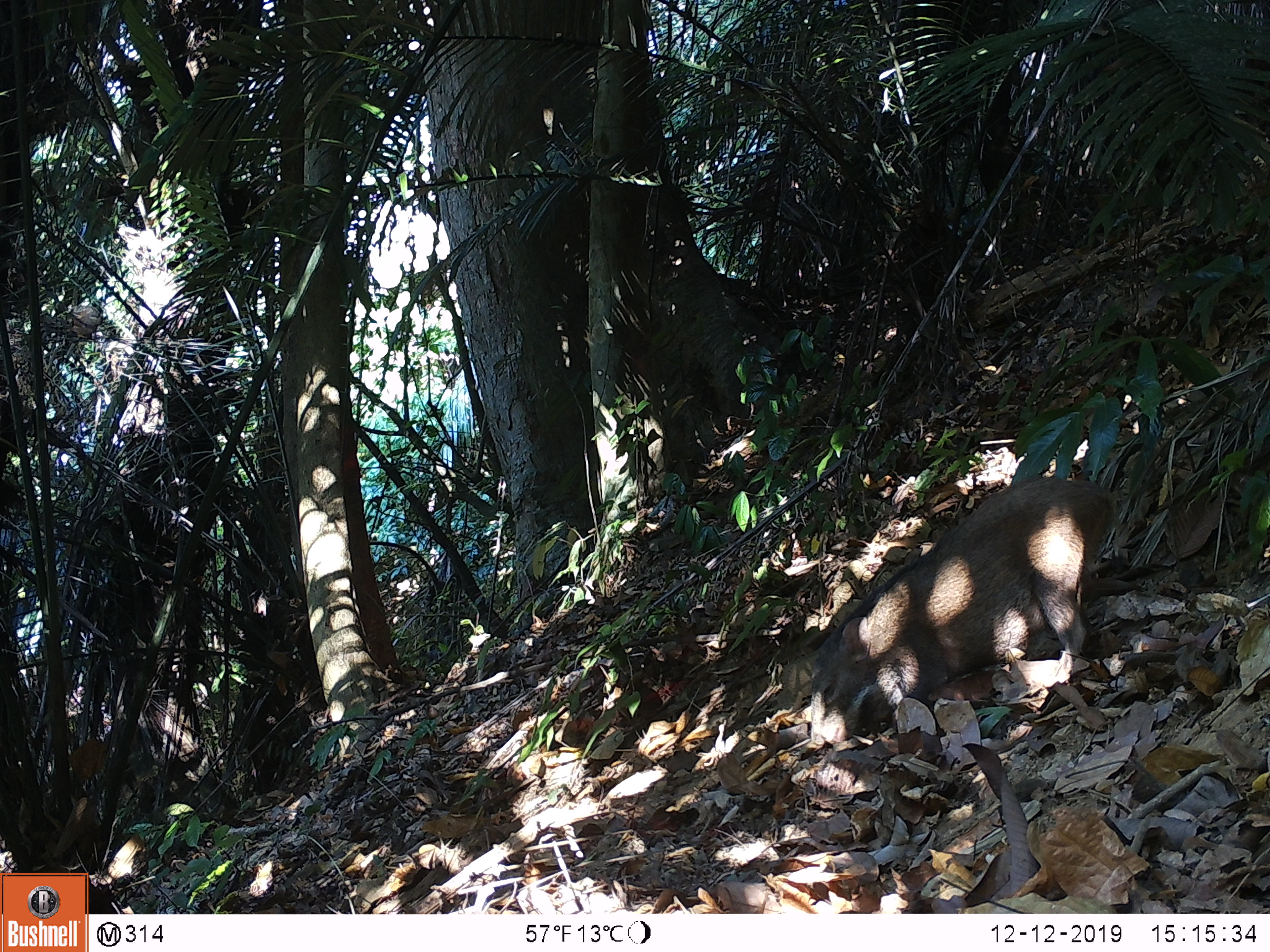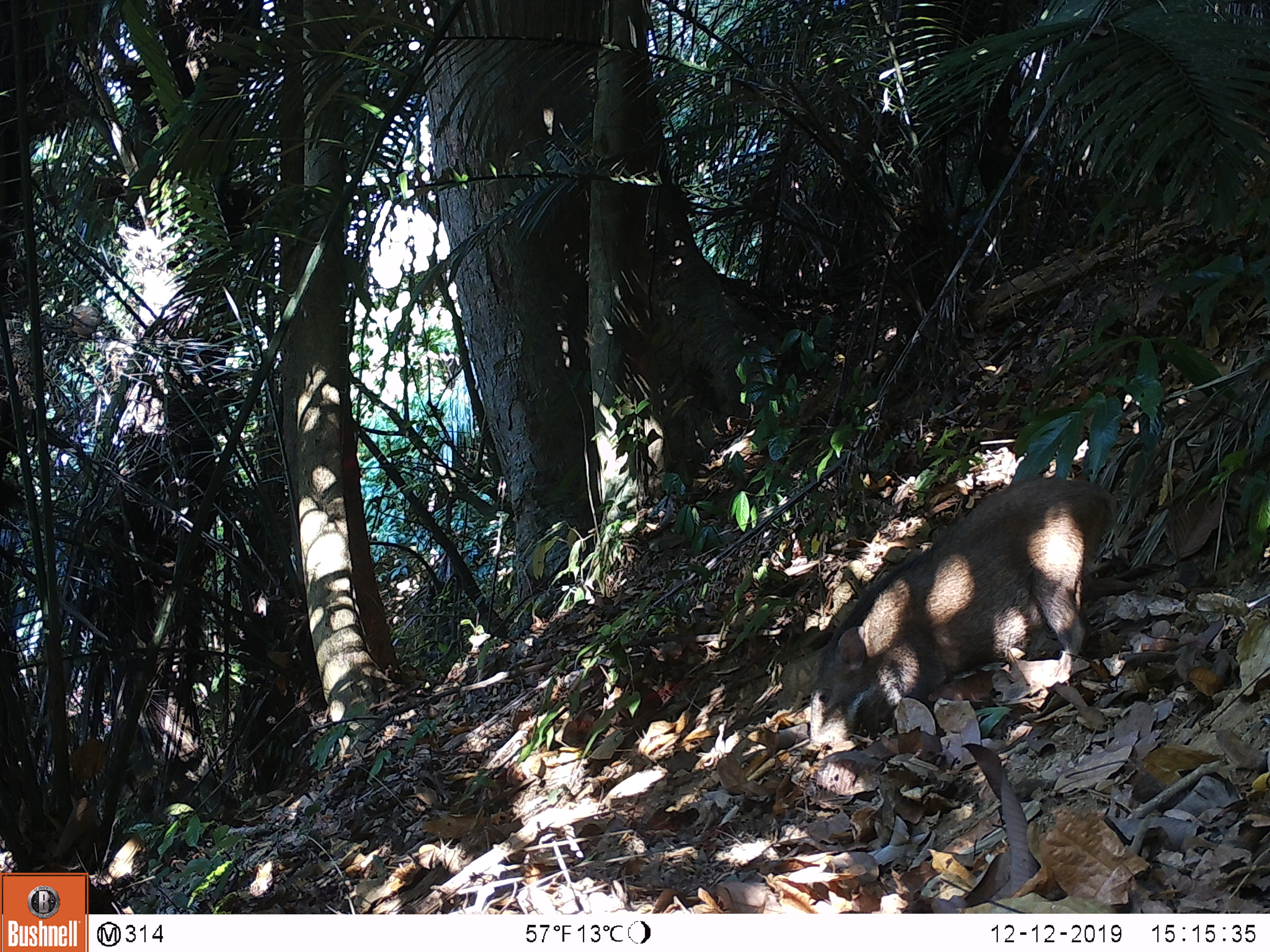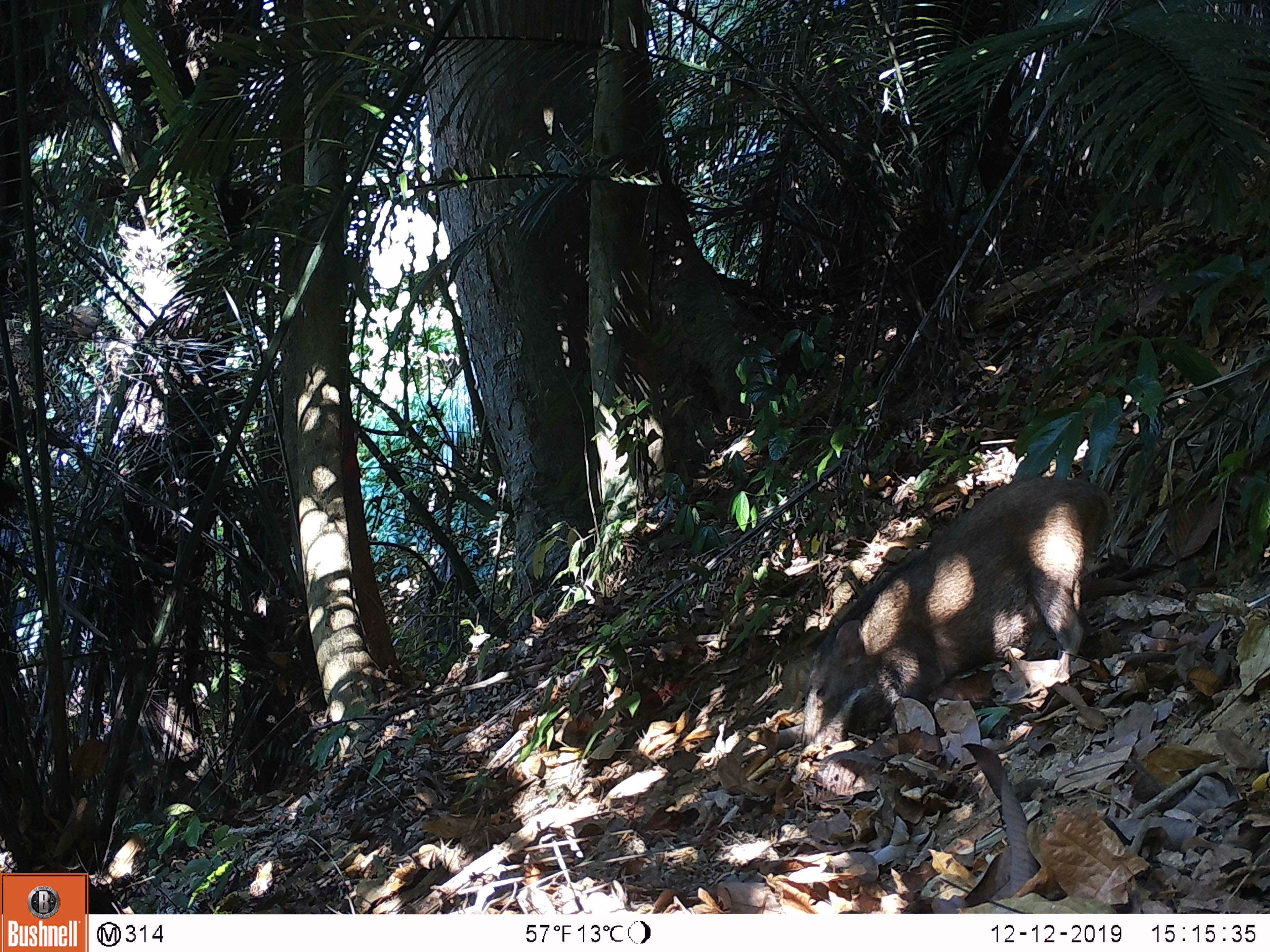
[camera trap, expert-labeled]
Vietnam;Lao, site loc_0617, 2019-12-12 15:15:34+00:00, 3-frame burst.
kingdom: Animalia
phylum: Chordata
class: Mammalia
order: Artiodactyla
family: Suidae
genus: Sus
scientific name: Sus scrofa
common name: eurasian wild pig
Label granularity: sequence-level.